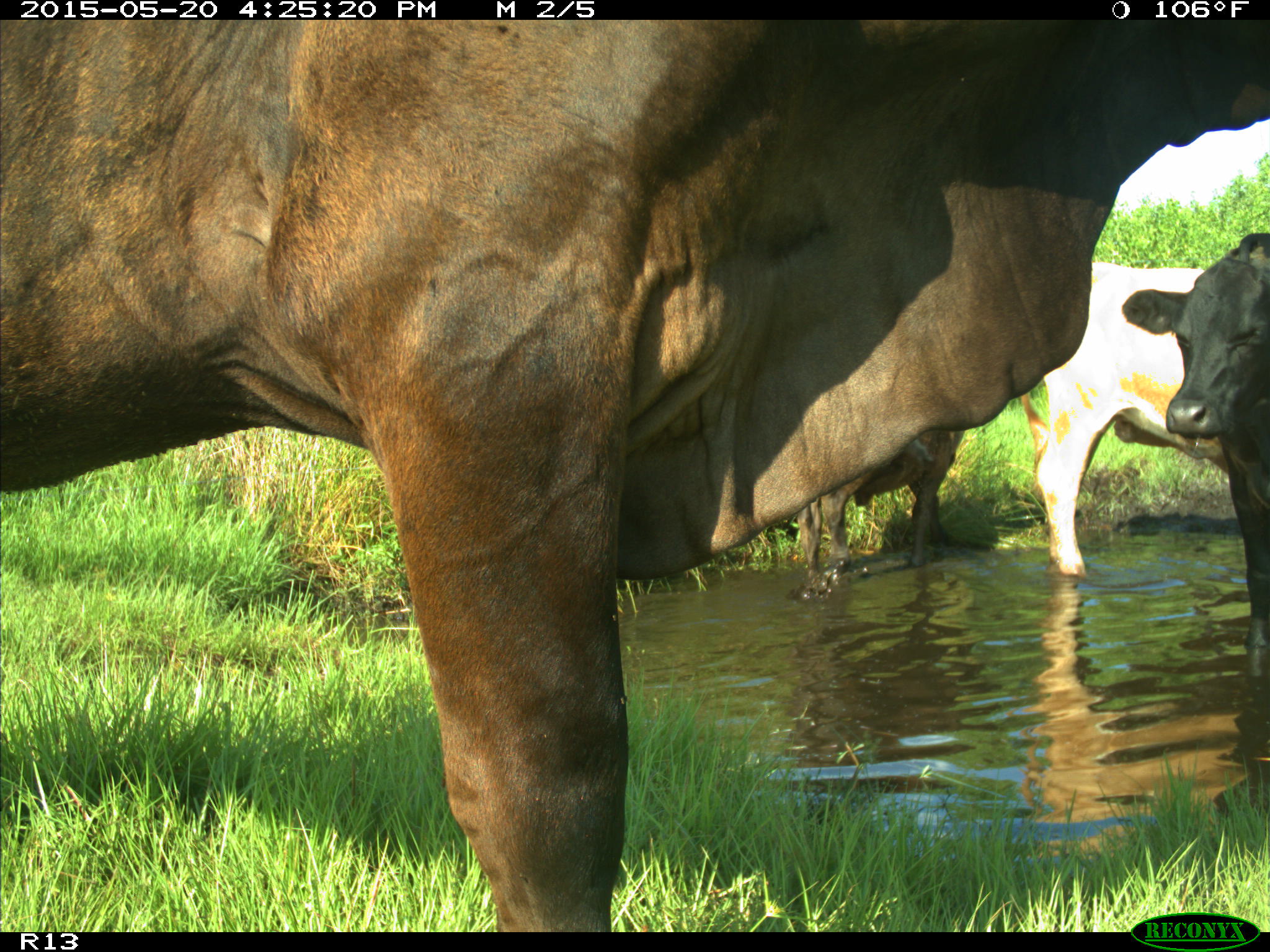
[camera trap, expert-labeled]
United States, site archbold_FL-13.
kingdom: Animalia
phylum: Chordata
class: Mammalia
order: Artiodactyla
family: Bovidae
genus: Bos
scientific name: Bos taurus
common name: domestic cow